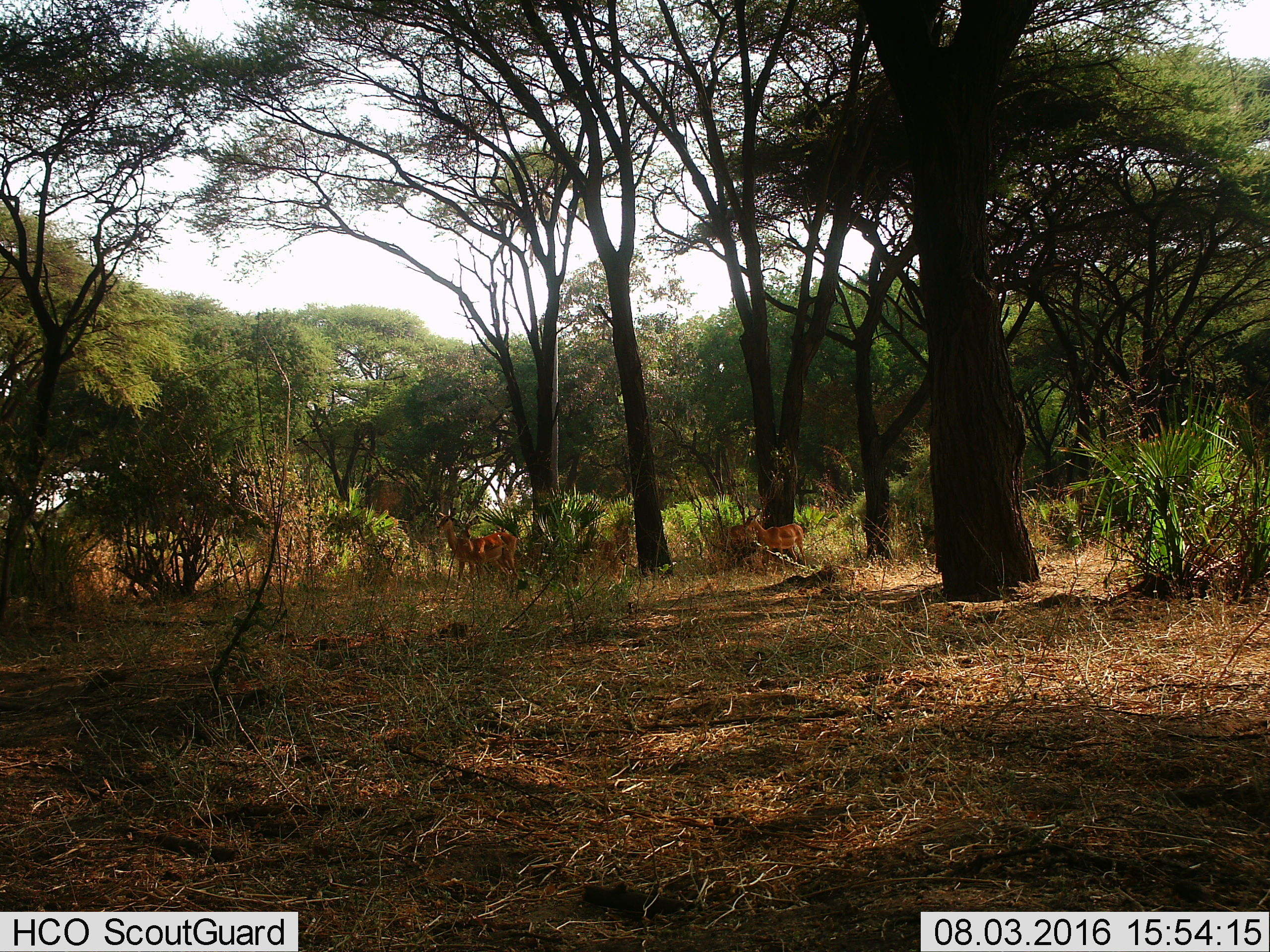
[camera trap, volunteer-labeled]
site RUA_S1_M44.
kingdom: Animalia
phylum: Chordata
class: Mammalia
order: Artiodactyla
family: Bovidae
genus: Aepyceros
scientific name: Aepyceros melampus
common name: impala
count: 4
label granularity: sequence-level